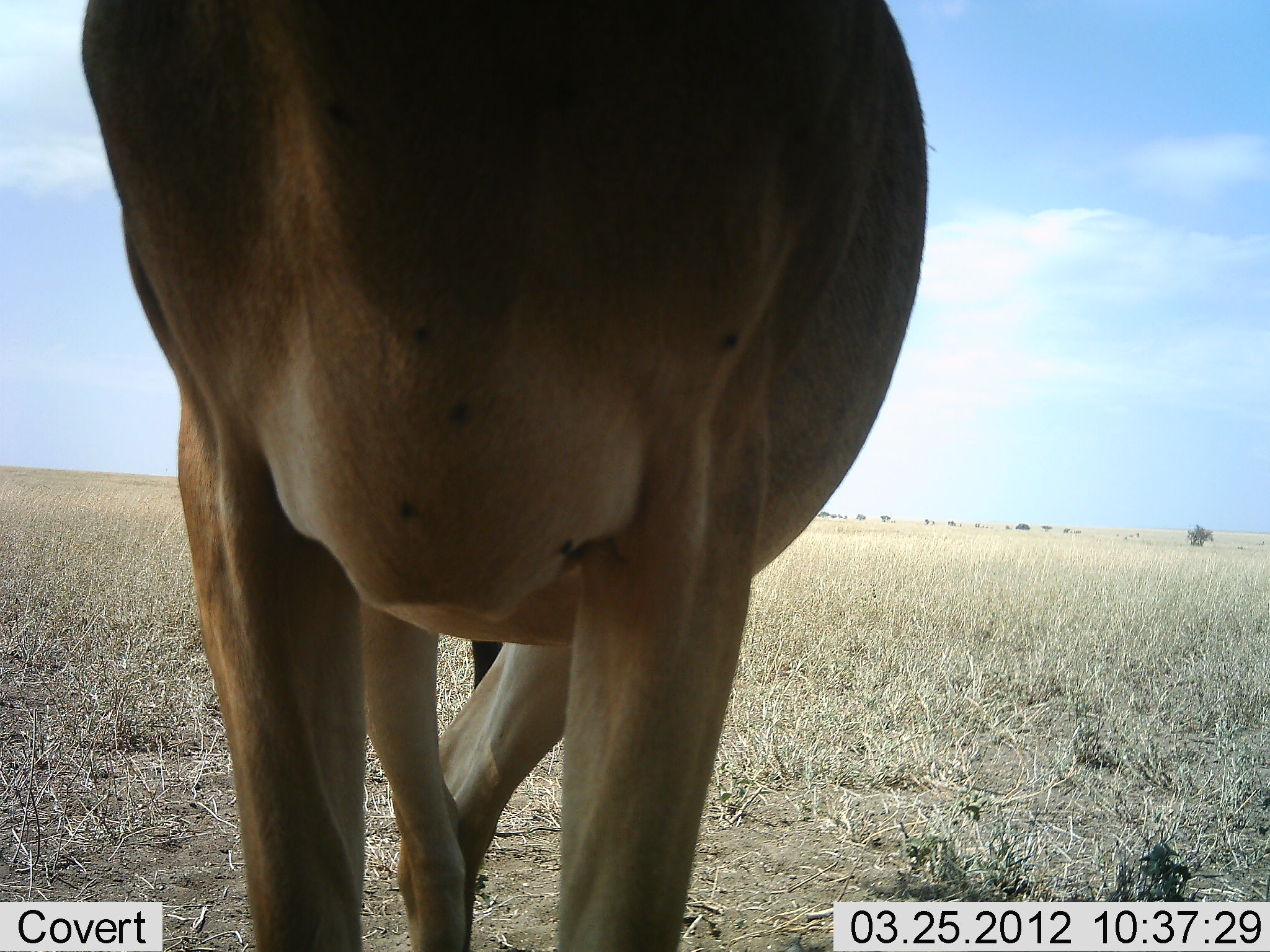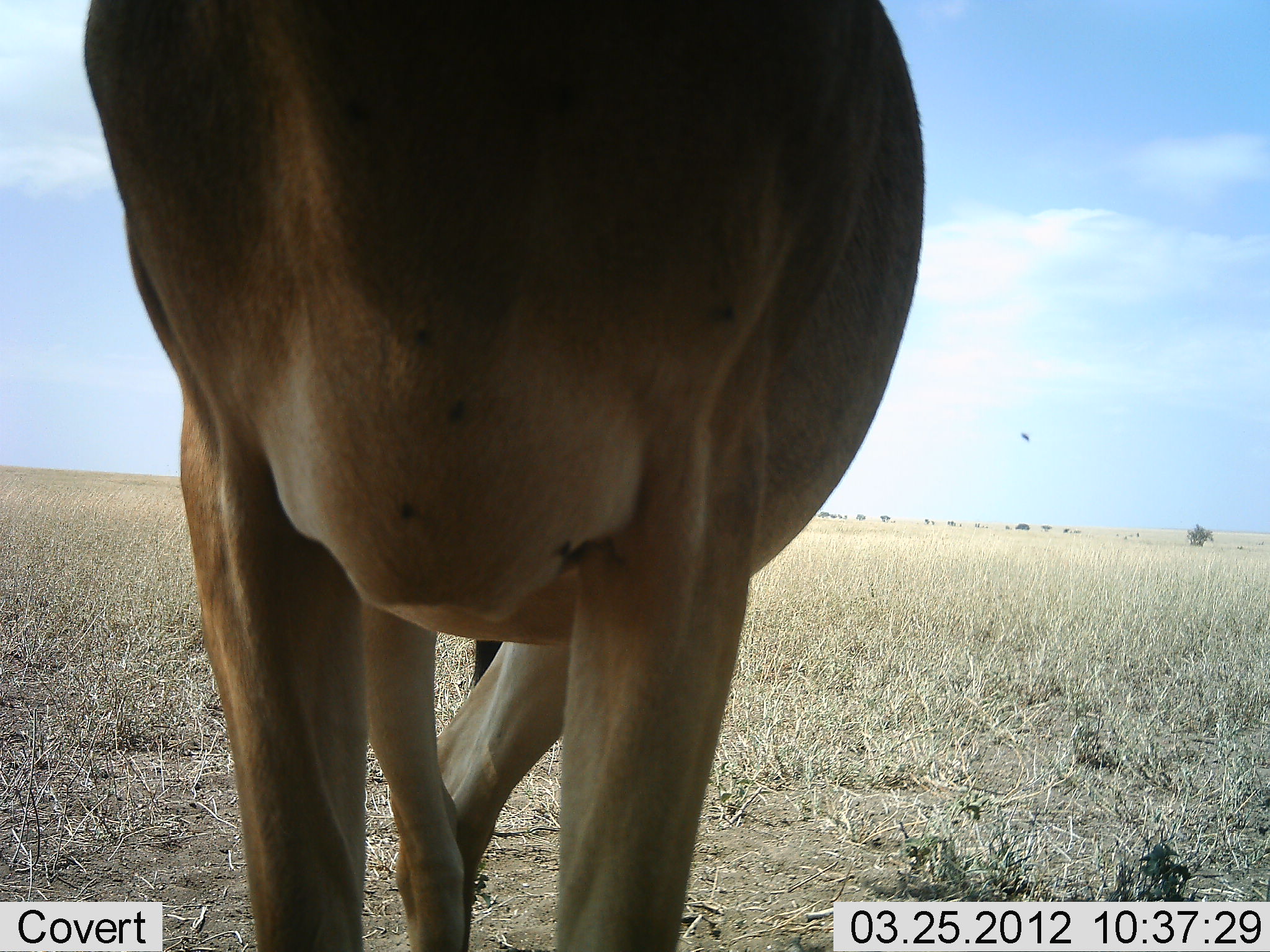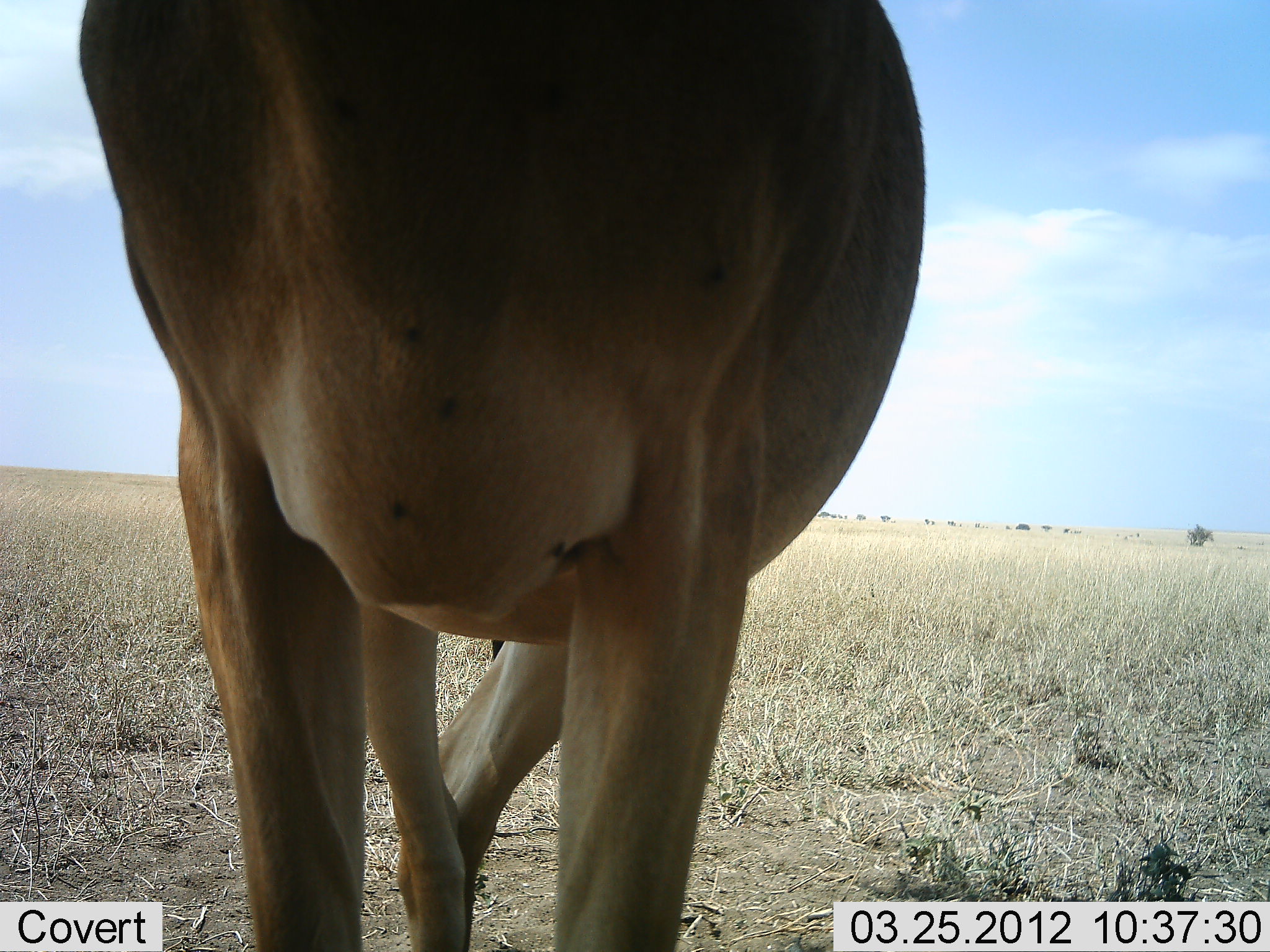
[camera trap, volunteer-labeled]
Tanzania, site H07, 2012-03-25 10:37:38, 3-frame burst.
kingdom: Animalia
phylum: Chordata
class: Mammalia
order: Artiodactyla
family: Bovidae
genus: Alcelaphus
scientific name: Alcelaphus buselaphus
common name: hartebeest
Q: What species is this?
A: Hartebeest (Alcelaphus buselaphus).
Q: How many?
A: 1.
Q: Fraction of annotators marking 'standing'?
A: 100%.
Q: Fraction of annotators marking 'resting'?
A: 0%.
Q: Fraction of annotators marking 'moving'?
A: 0%.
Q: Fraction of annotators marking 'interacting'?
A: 0%.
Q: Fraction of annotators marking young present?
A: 0%.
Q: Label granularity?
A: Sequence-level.